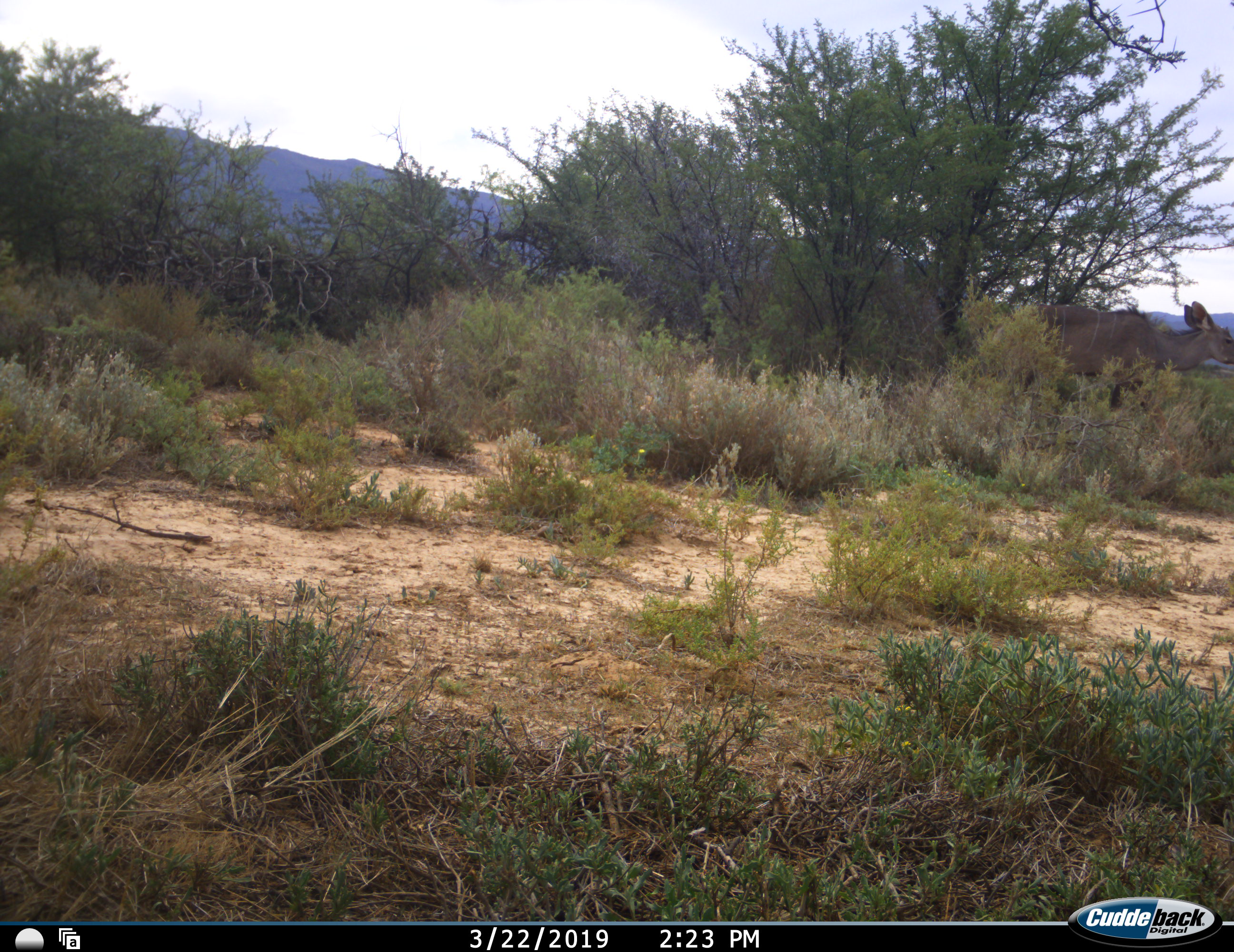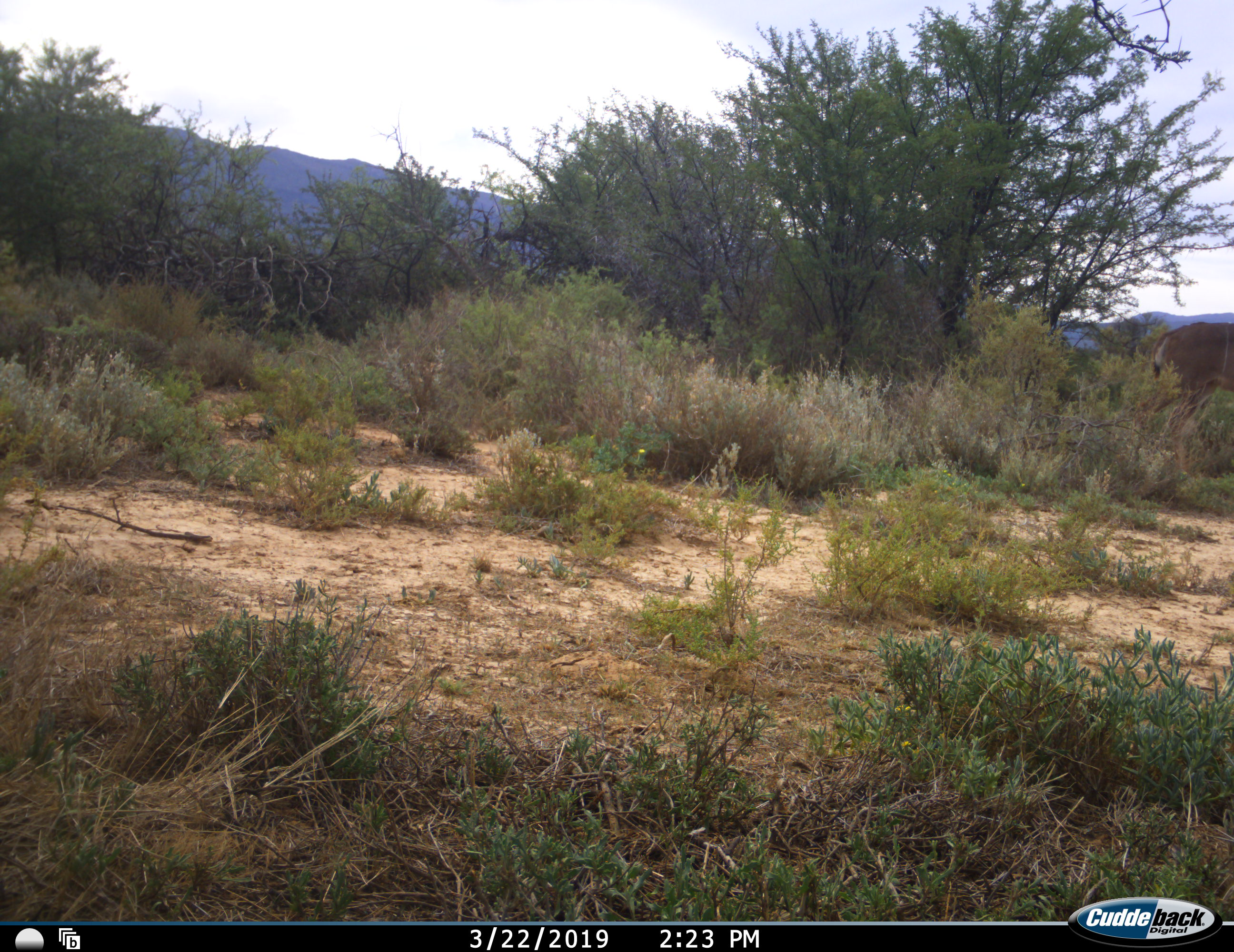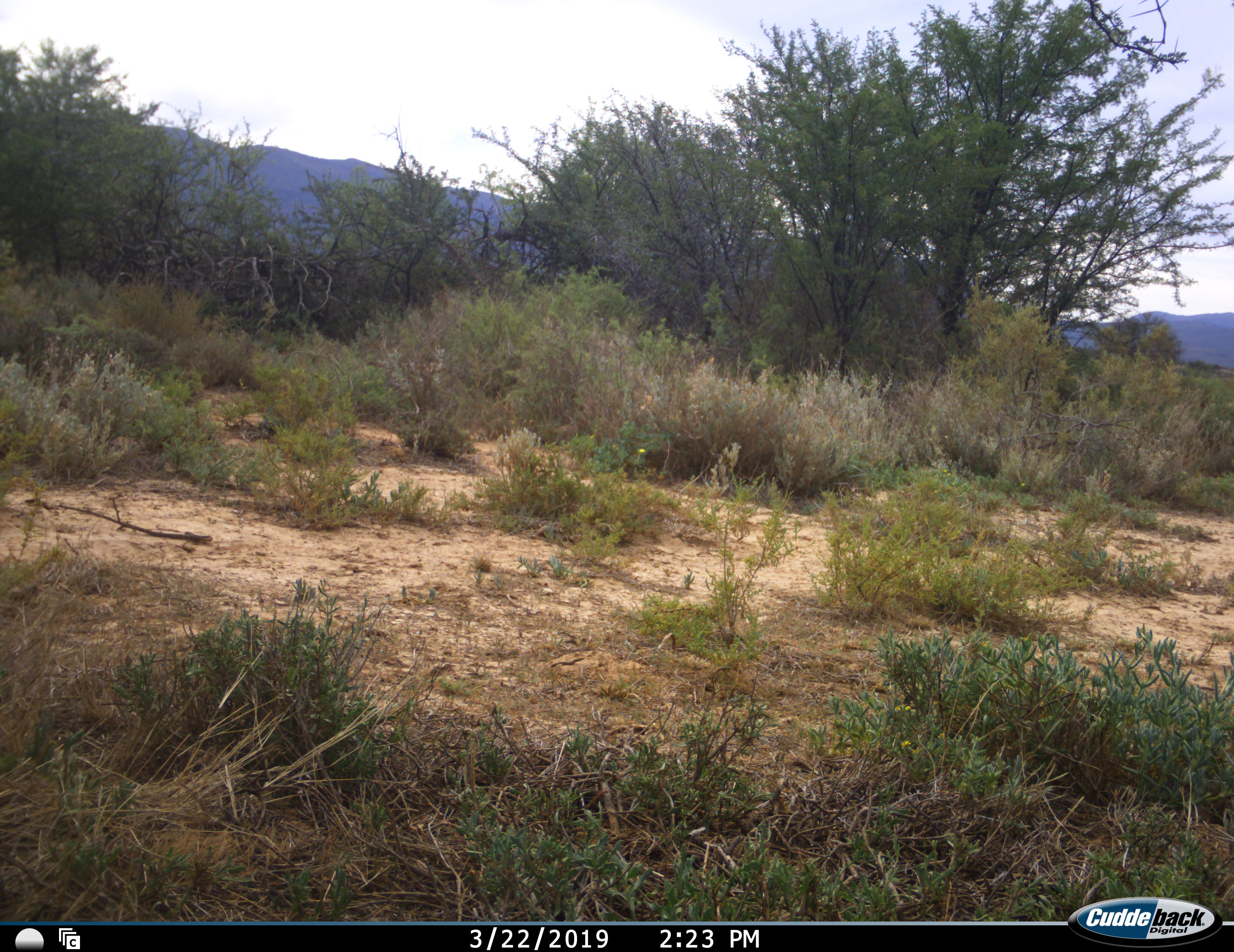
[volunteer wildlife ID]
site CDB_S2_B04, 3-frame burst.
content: unidentified animal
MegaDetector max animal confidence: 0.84